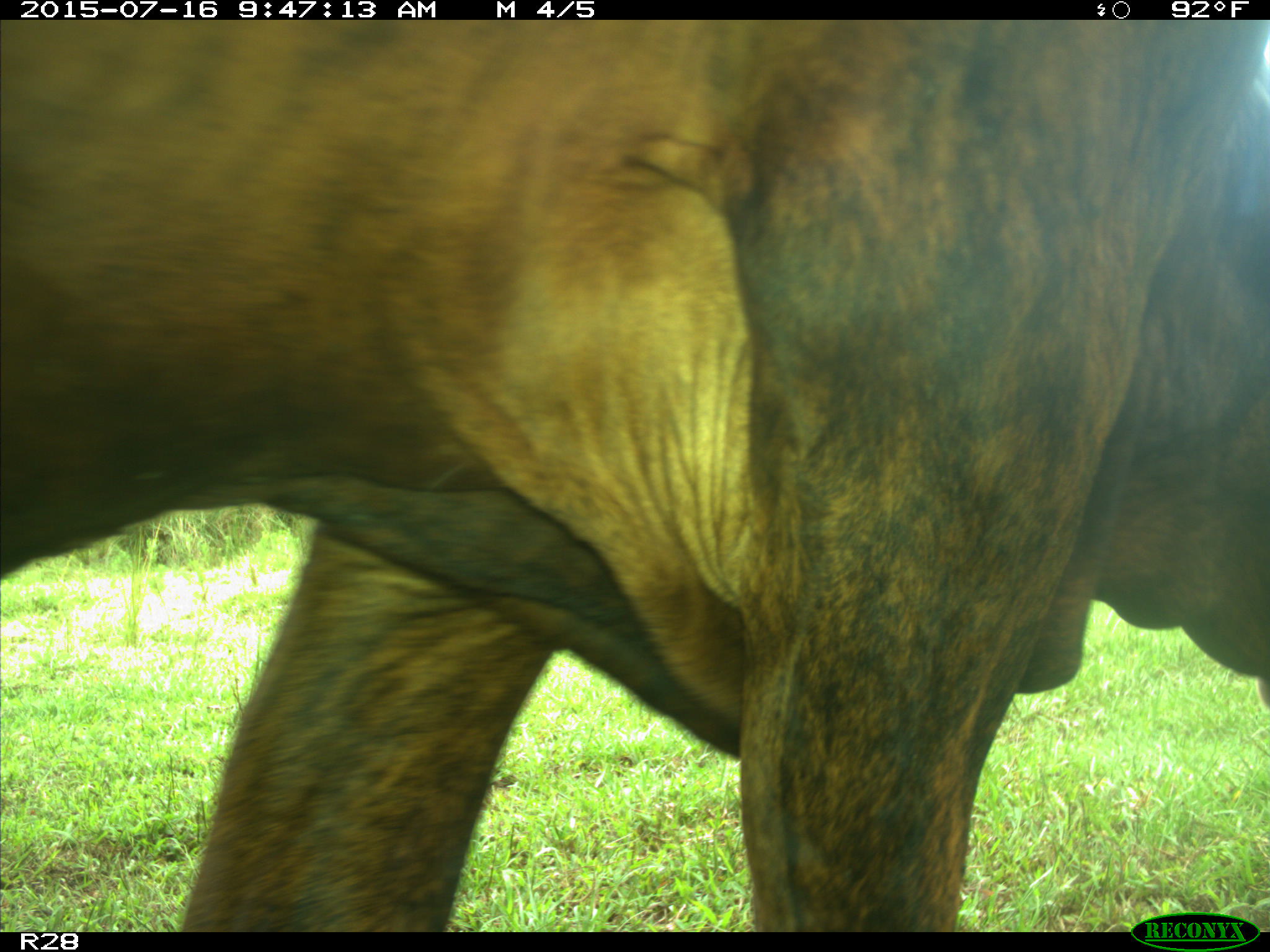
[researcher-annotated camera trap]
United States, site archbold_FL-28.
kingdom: Animalia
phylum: Chordata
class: Mammalia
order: Artiodactyla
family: Bovidae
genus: Bos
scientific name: Bos taurus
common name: domestic cow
Bos taurus (domestic cow).